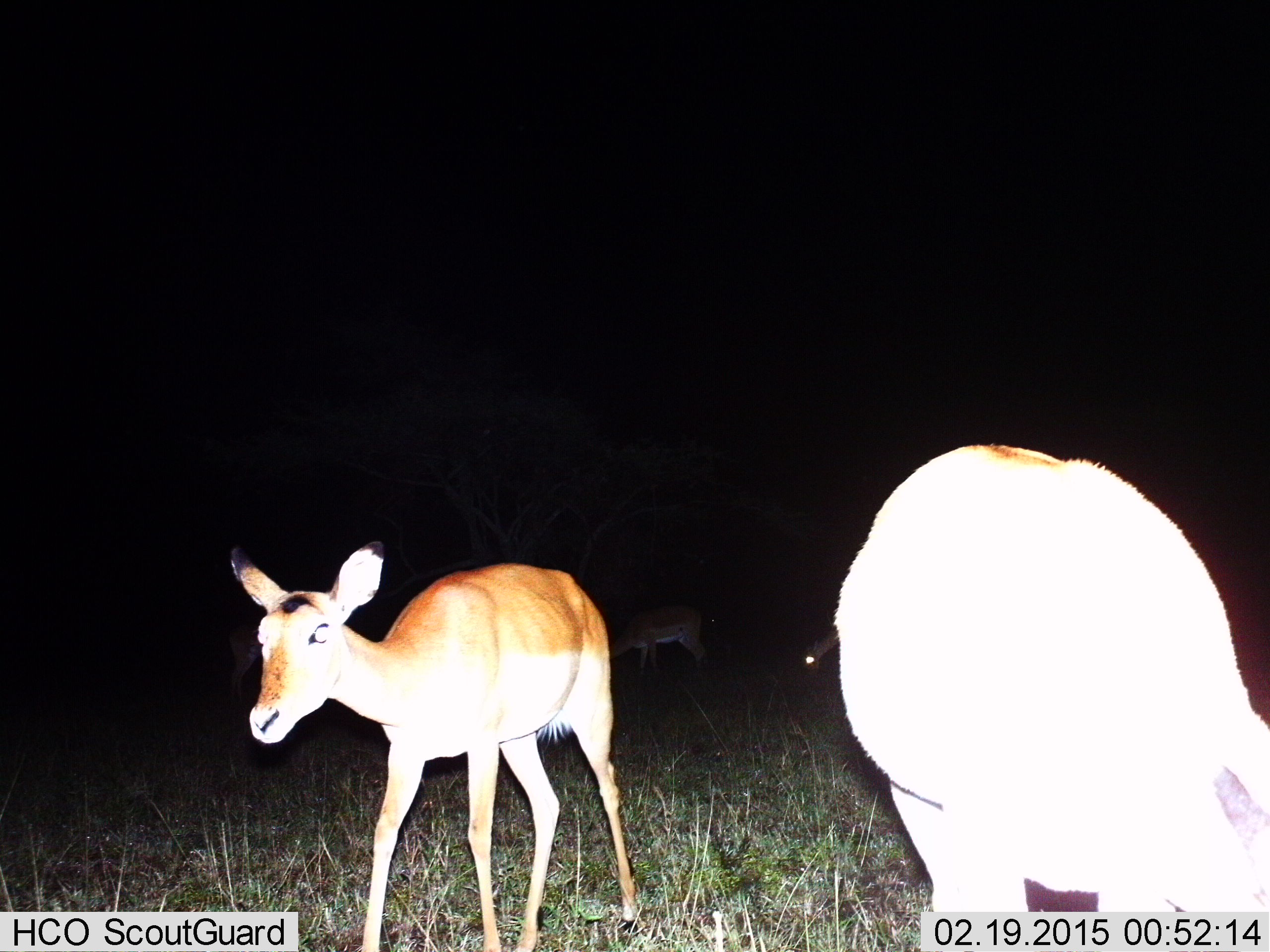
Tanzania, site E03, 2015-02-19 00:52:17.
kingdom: Animalia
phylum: Chordata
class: Mammalia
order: Artiodactyla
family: Bovidae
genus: Aepyceros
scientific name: Aepyceros melampus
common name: impala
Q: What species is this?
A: Impala (Aepyceros melampus).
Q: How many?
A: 4.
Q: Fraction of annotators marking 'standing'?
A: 90%.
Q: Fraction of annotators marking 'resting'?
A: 0%.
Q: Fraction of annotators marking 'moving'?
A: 30%.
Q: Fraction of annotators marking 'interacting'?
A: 0%.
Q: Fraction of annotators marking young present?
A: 10%.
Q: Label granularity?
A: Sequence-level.